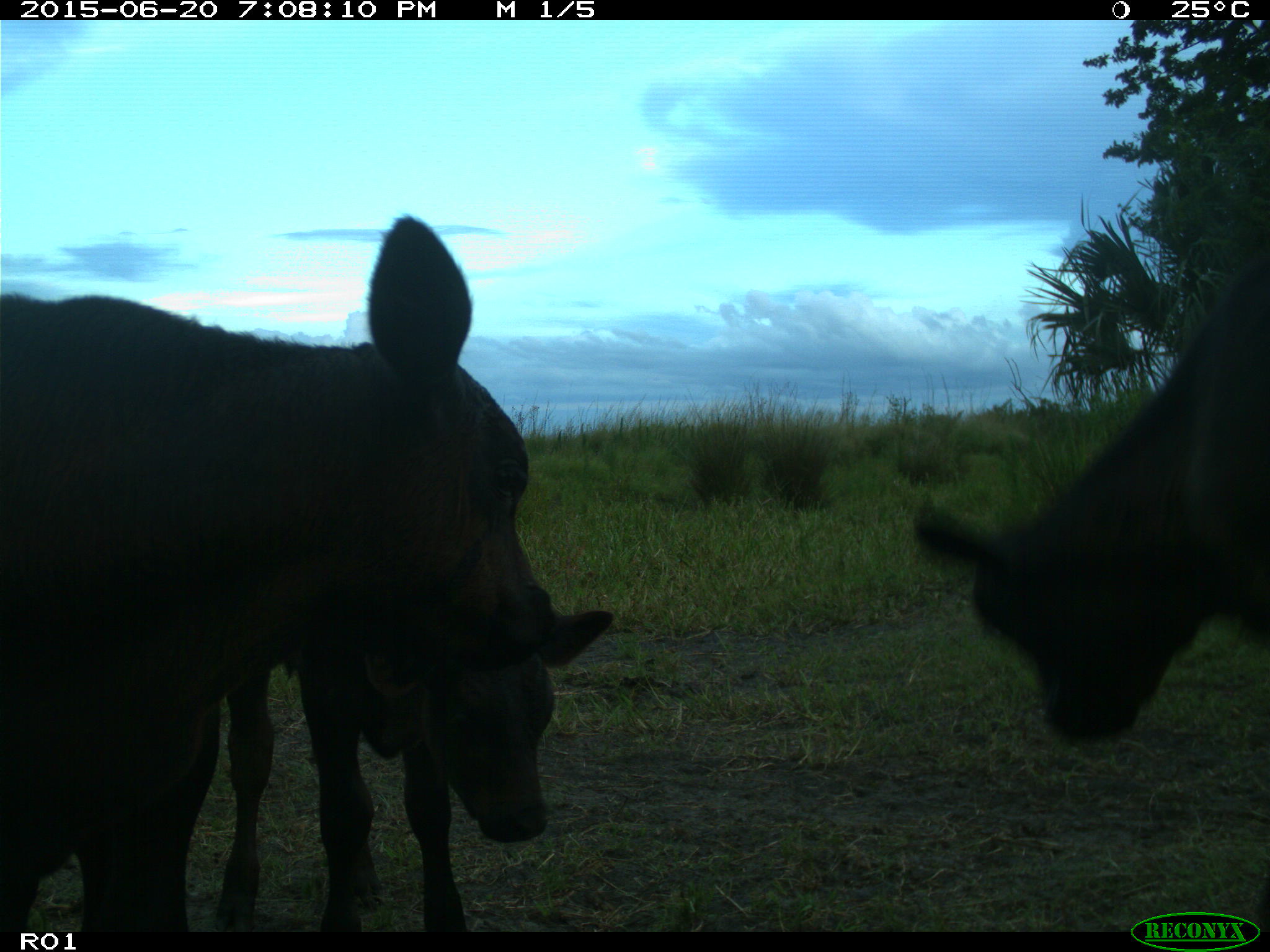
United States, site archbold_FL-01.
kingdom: Animalia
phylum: Chordata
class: Mammalia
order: Artiodactyla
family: Bovidae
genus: Bos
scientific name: Bos taurus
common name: domestic cow